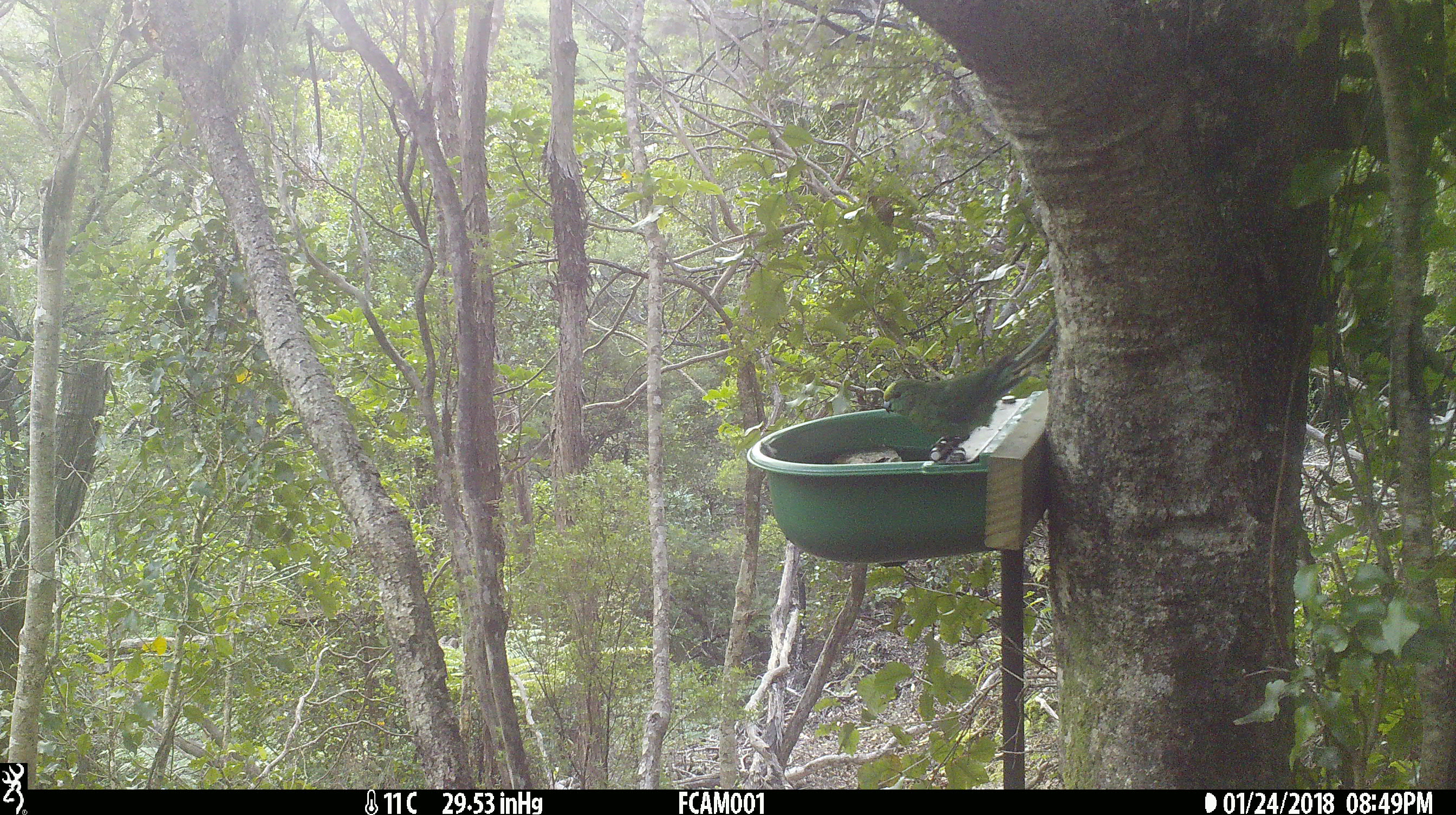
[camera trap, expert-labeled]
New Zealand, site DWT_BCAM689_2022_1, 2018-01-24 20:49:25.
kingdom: Animalia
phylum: Chordata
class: Aves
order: Psittaciformes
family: Psittaculidae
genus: Cyanoramphus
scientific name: Cyanoramphus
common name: parakeet